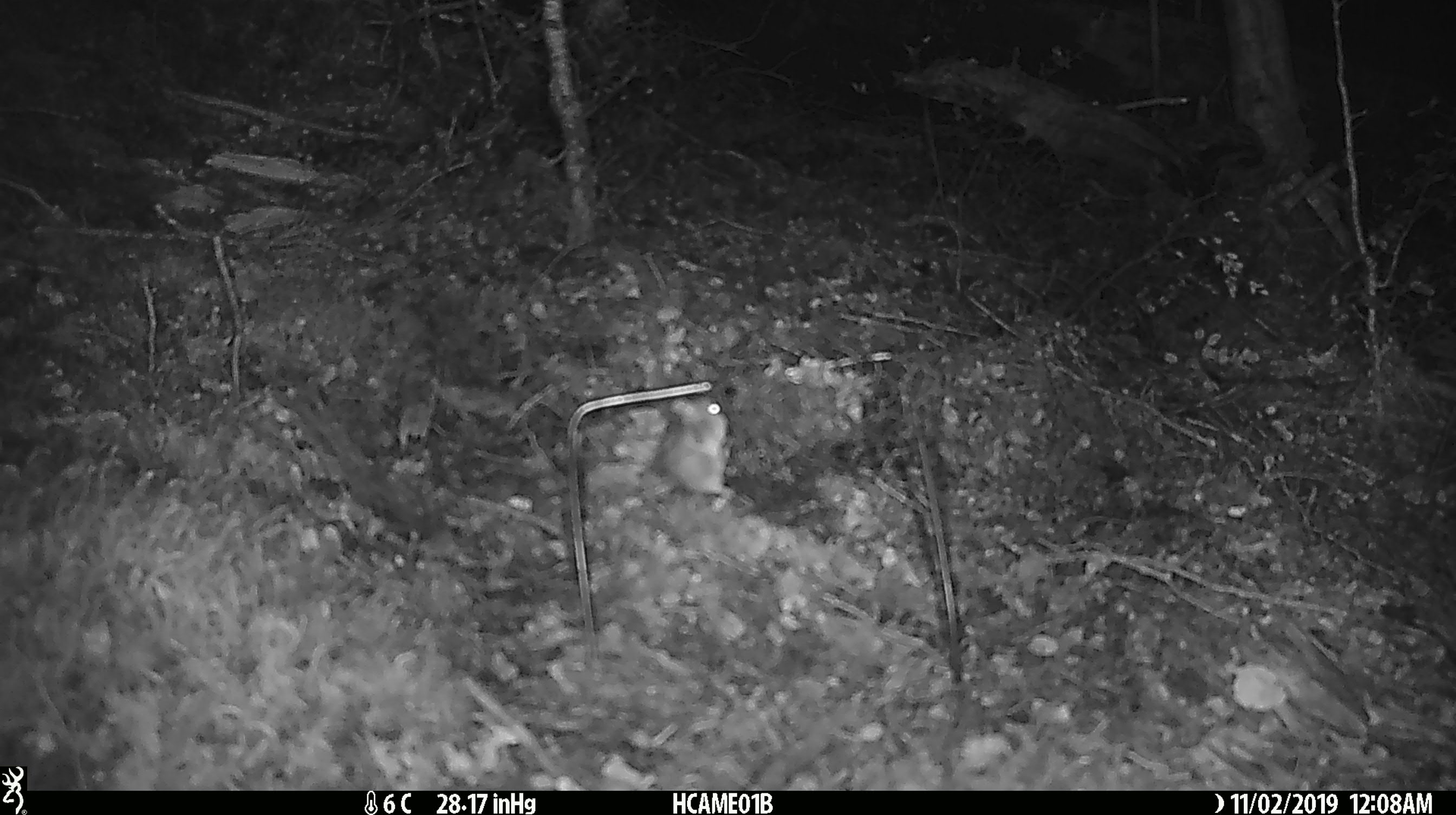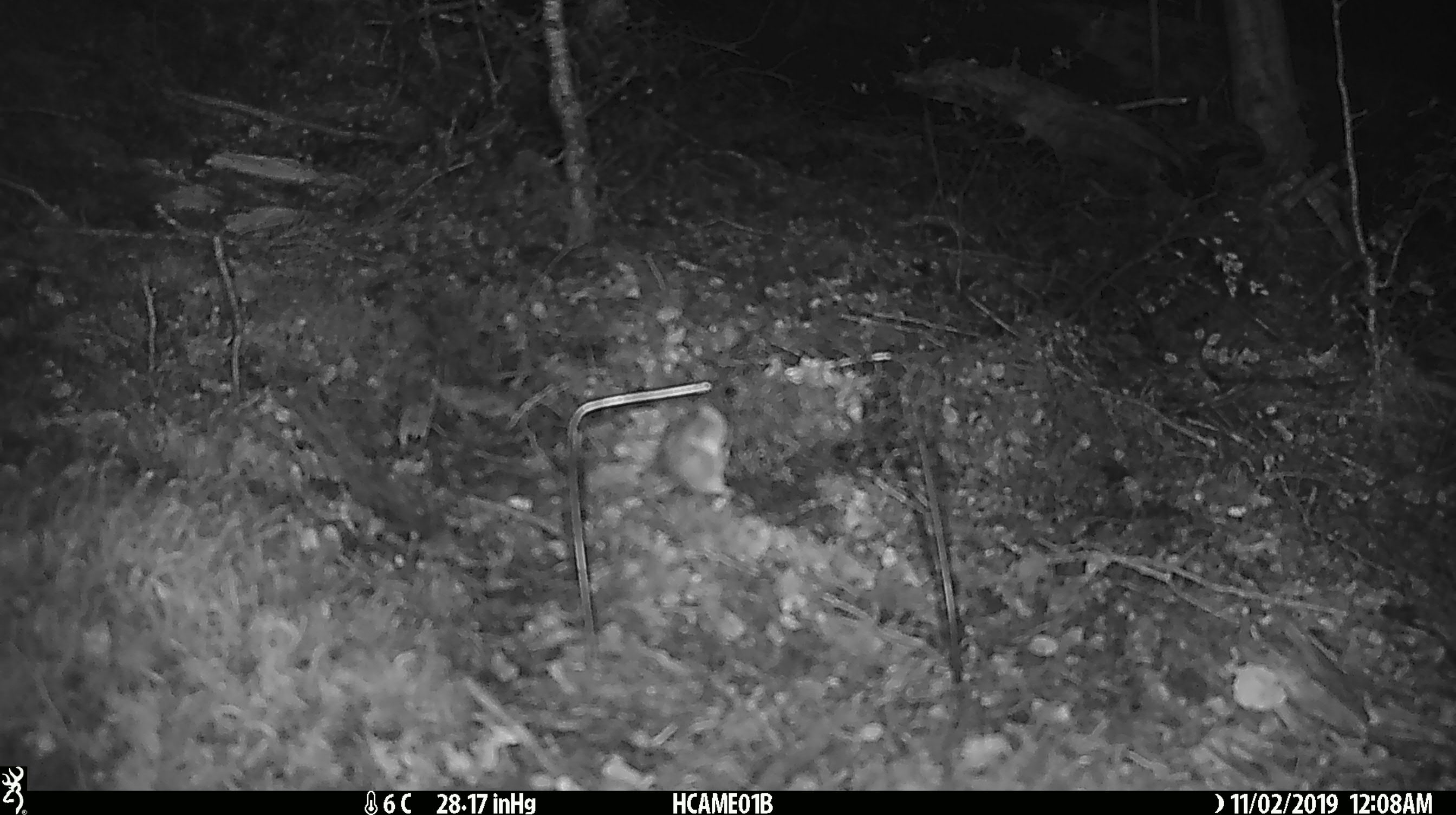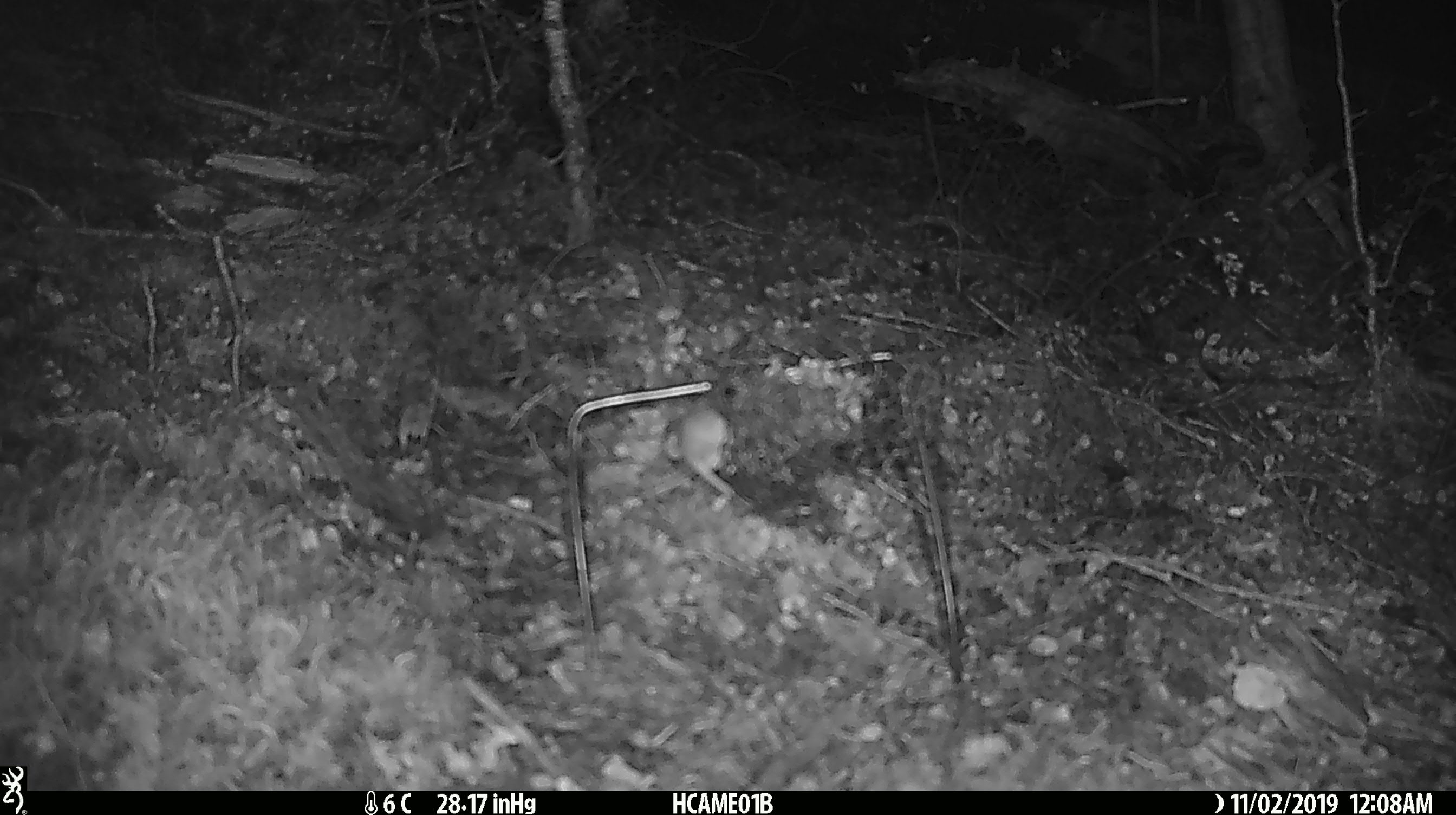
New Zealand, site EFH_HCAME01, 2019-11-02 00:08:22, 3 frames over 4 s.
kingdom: Animalia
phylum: Chordata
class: Mammalia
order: Rodentia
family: Muridae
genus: Mus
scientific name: Mus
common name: mouse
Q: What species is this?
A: Mouse (Mus).